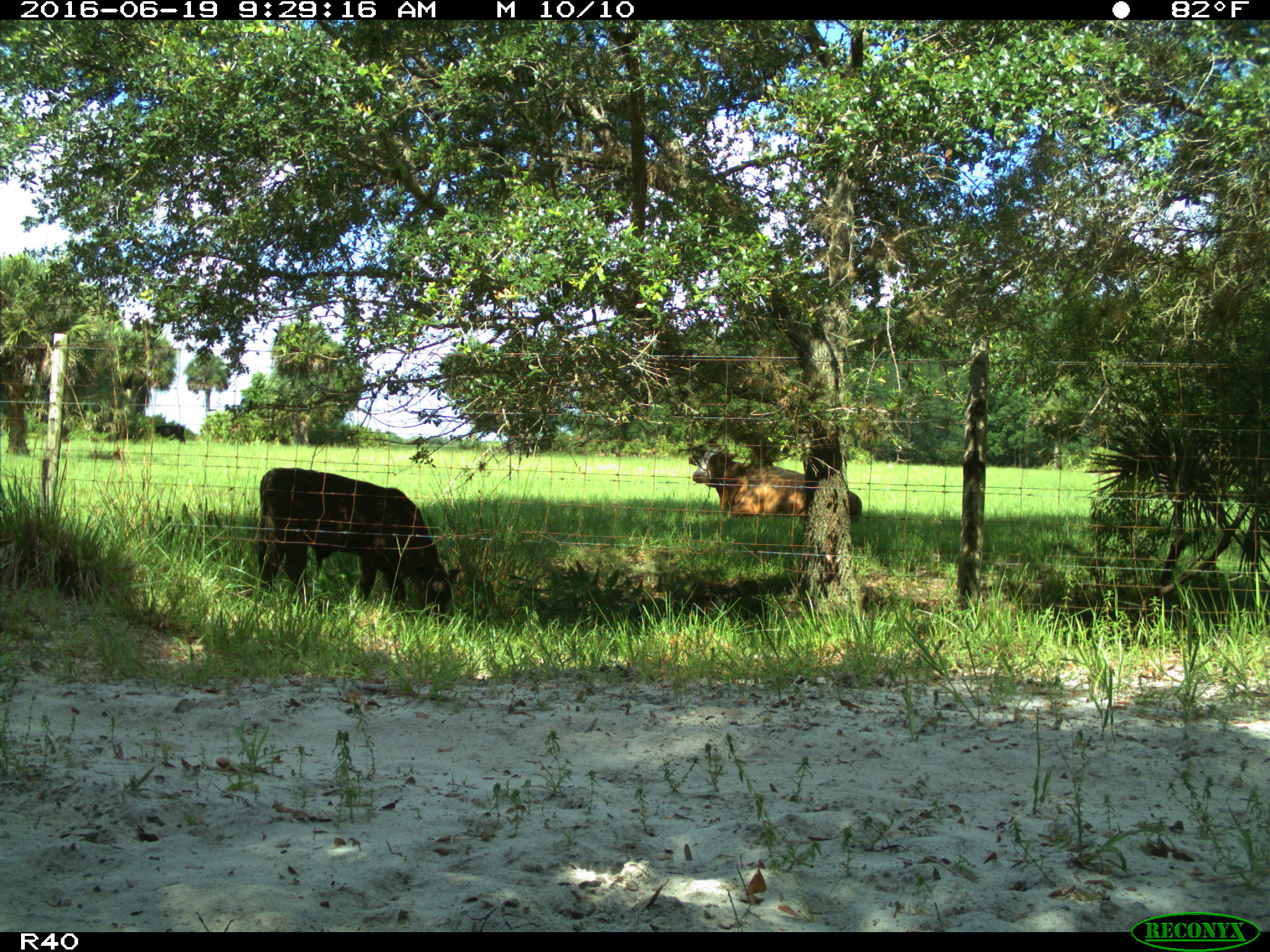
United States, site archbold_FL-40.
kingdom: Animalia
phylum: Chordata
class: Mammalia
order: Artiodactyla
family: Bovidae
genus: Bos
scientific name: Bos taurus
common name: domestic cow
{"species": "Bos taurus (domestic cow)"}